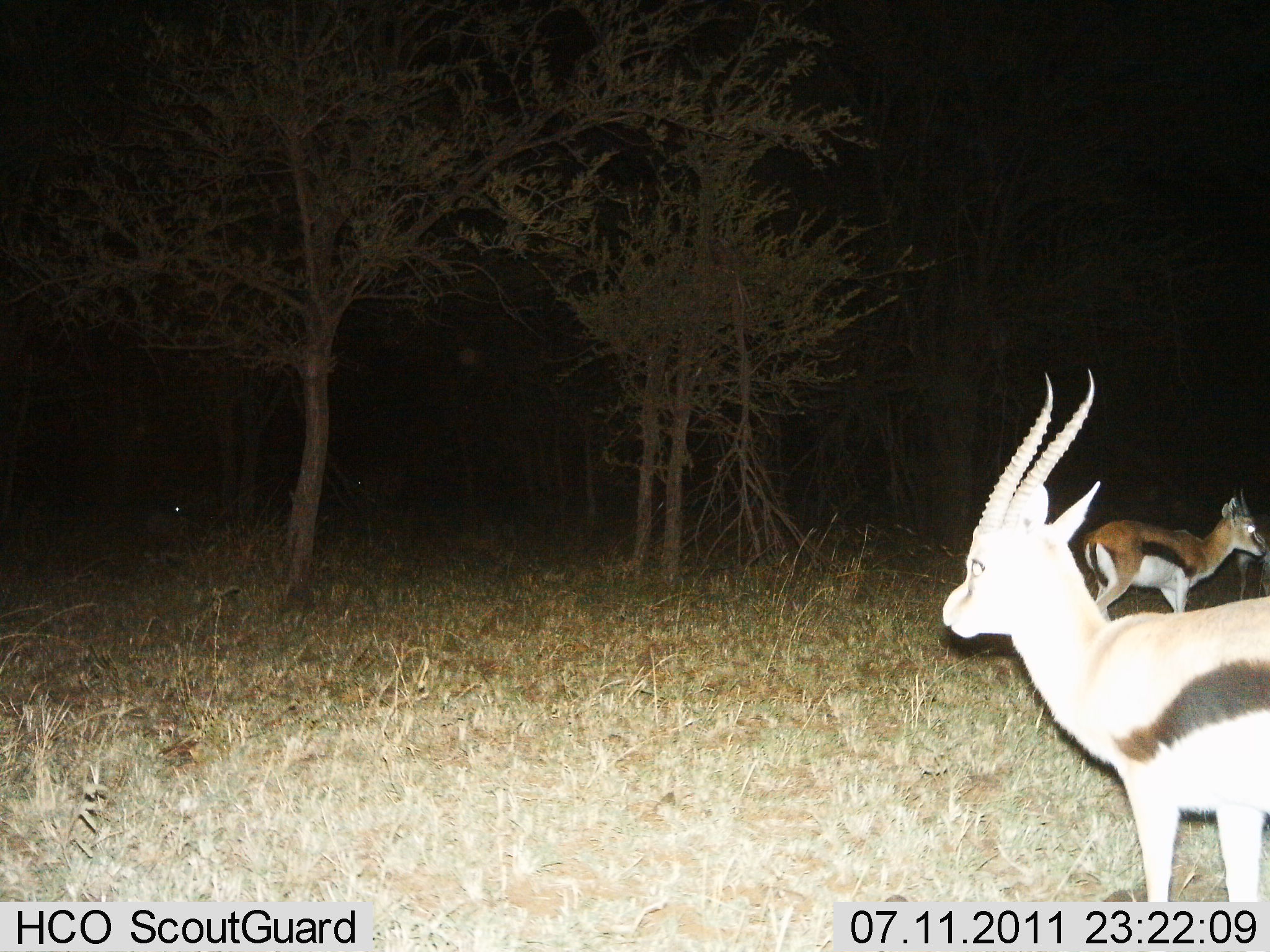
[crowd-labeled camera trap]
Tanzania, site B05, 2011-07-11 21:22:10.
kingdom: Animalia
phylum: Chordata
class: Mammalia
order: Artiodactyla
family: Bovidae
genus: Eudorcas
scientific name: Eudorcas thomsonii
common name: thomson's gazelle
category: gazellethomsons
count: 2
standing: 100%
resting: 0%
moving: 0%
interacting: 0%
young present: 0%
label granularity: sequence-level